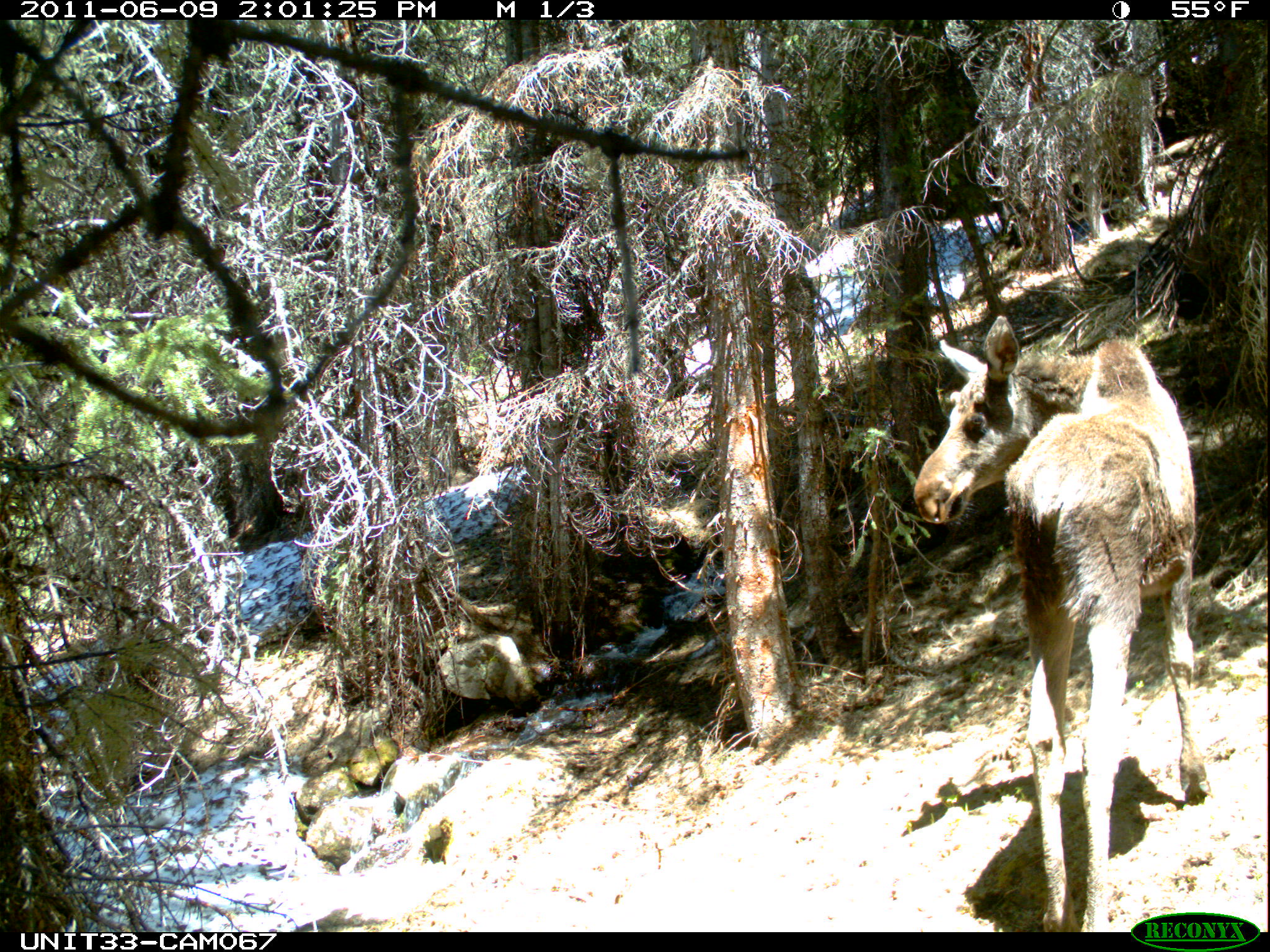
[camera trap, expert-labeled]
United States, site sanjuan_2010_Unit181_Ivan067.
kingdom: Animalia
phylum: Chordata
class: Mammalia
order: Artiodactyla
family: Cervidae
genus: Alces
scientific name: Alces alces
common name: moose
Alces alces (moose).